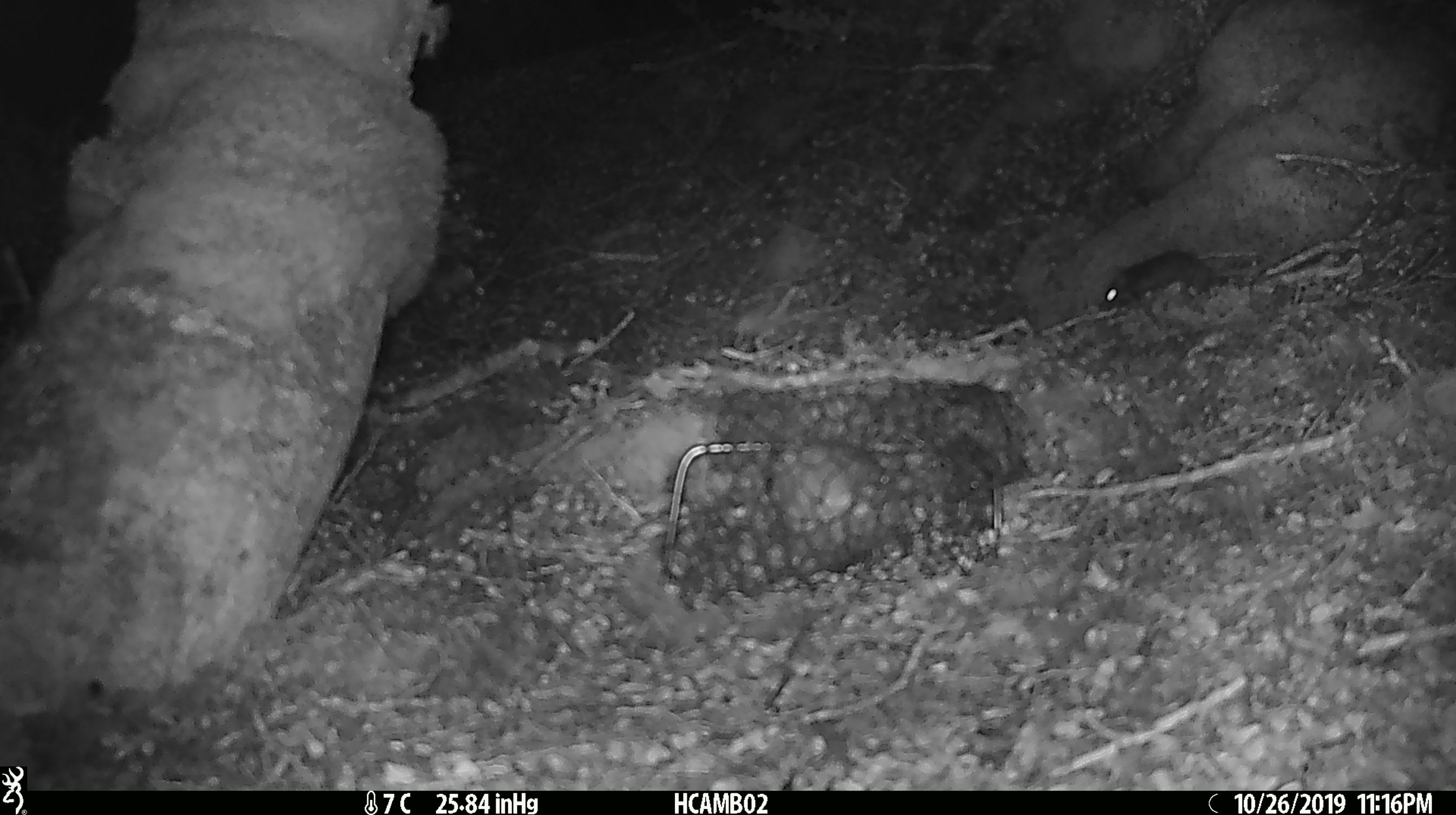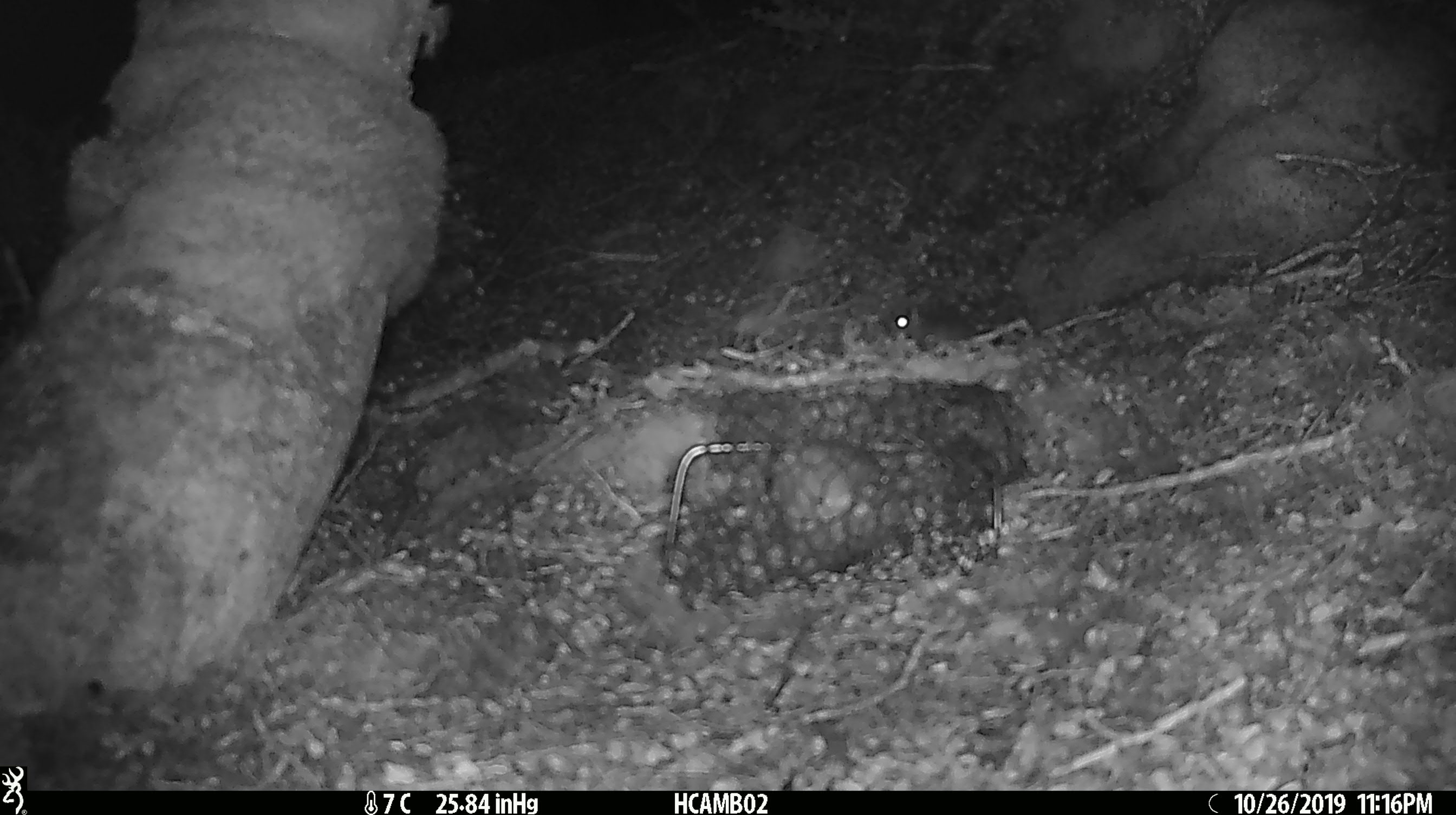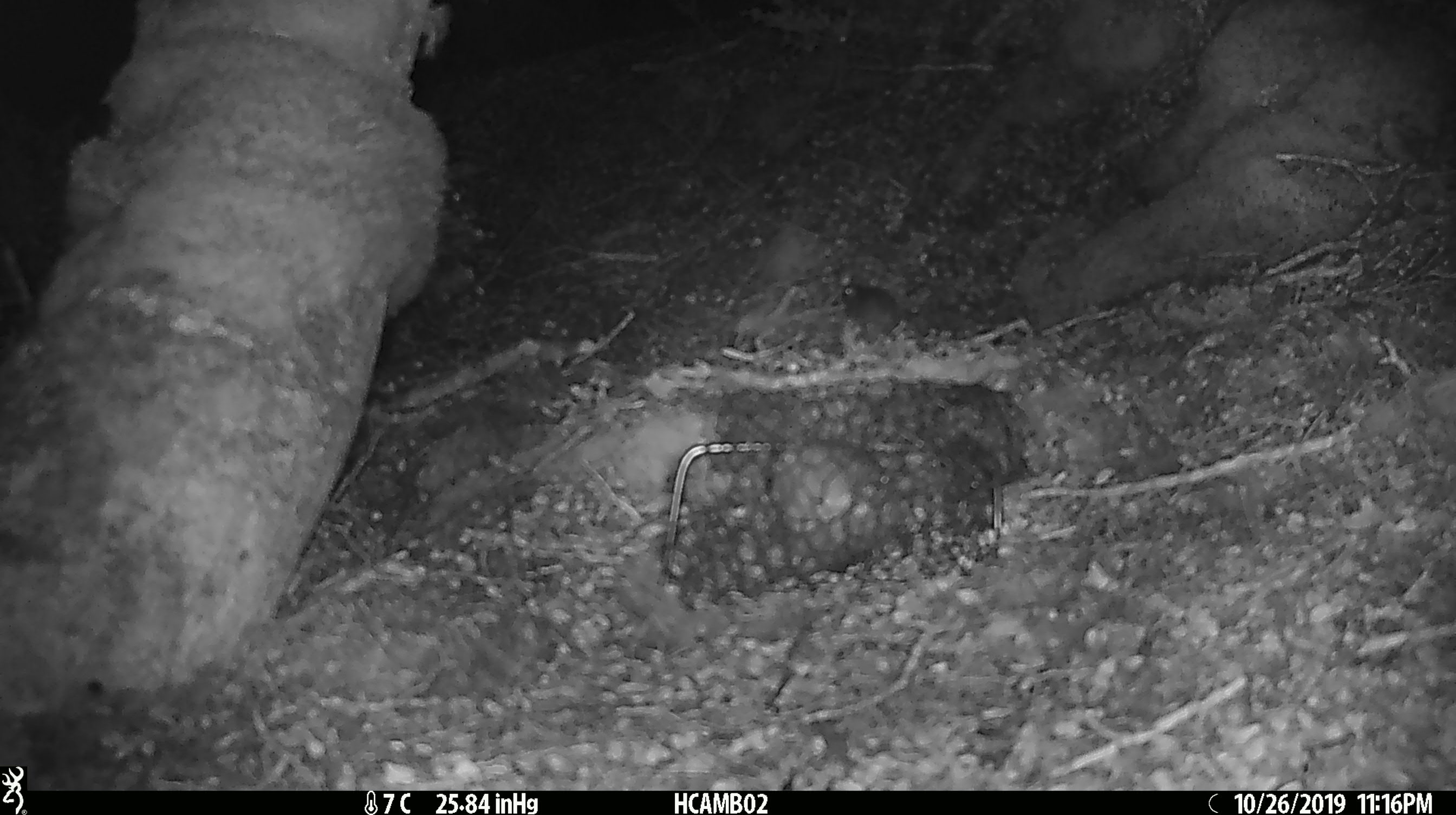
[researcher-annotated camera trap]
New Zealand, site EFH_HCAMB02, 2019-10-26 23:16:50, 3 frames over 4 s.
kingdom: Animalia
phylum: Chordata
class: Mammalia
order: Rodentia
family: Muridae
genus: Mus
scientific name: Mus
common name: mouse